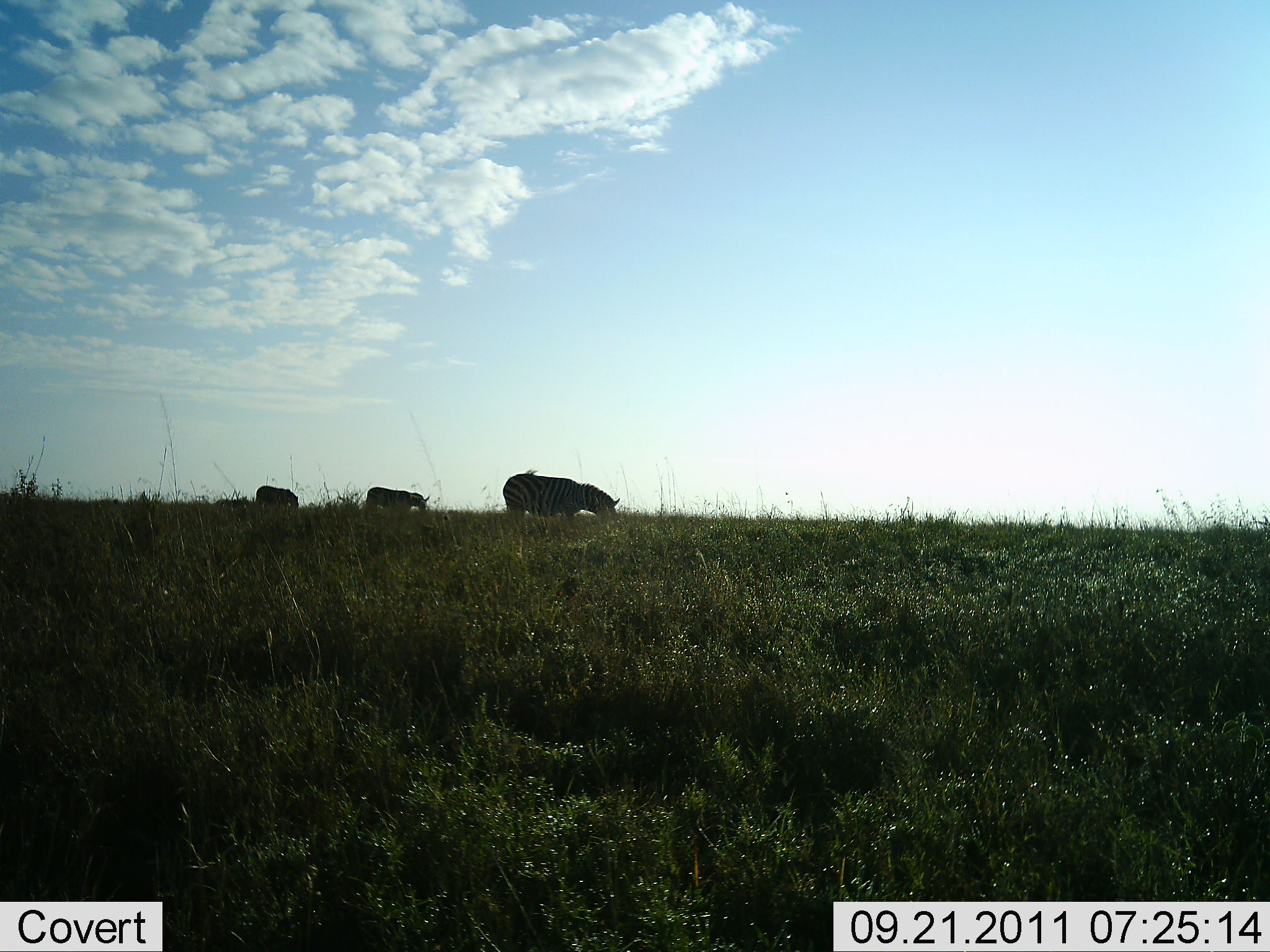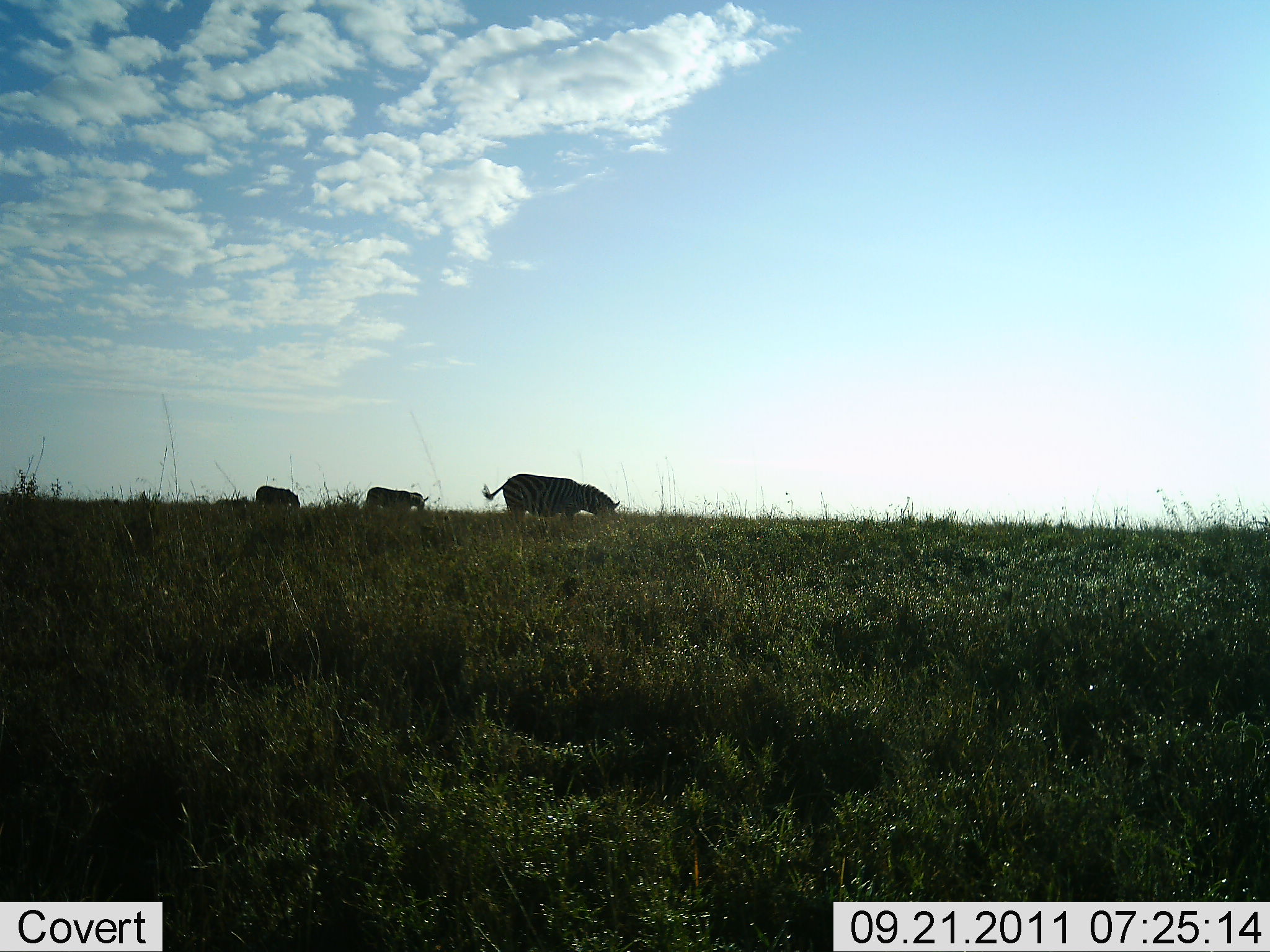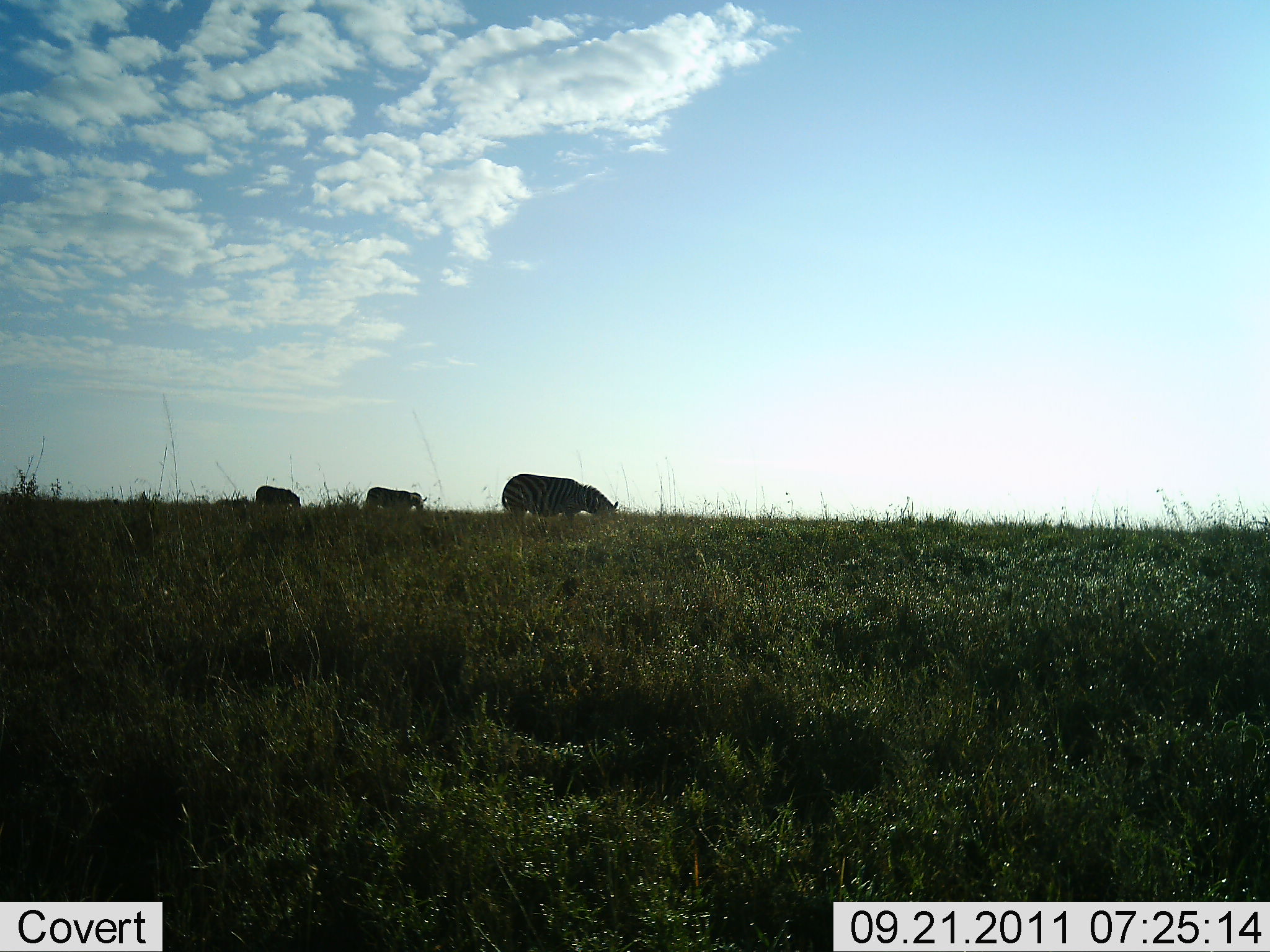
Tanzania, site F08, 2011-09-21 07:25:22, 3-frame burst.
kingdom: Animalia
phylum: Chordata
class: Mammalia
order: Perissodactyla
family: Equidae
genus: Equus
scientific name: Equus quagga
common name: plains zebra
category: zebra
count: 3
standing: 38%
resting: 0%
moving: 0%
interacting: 0%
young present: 0%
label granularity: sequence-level